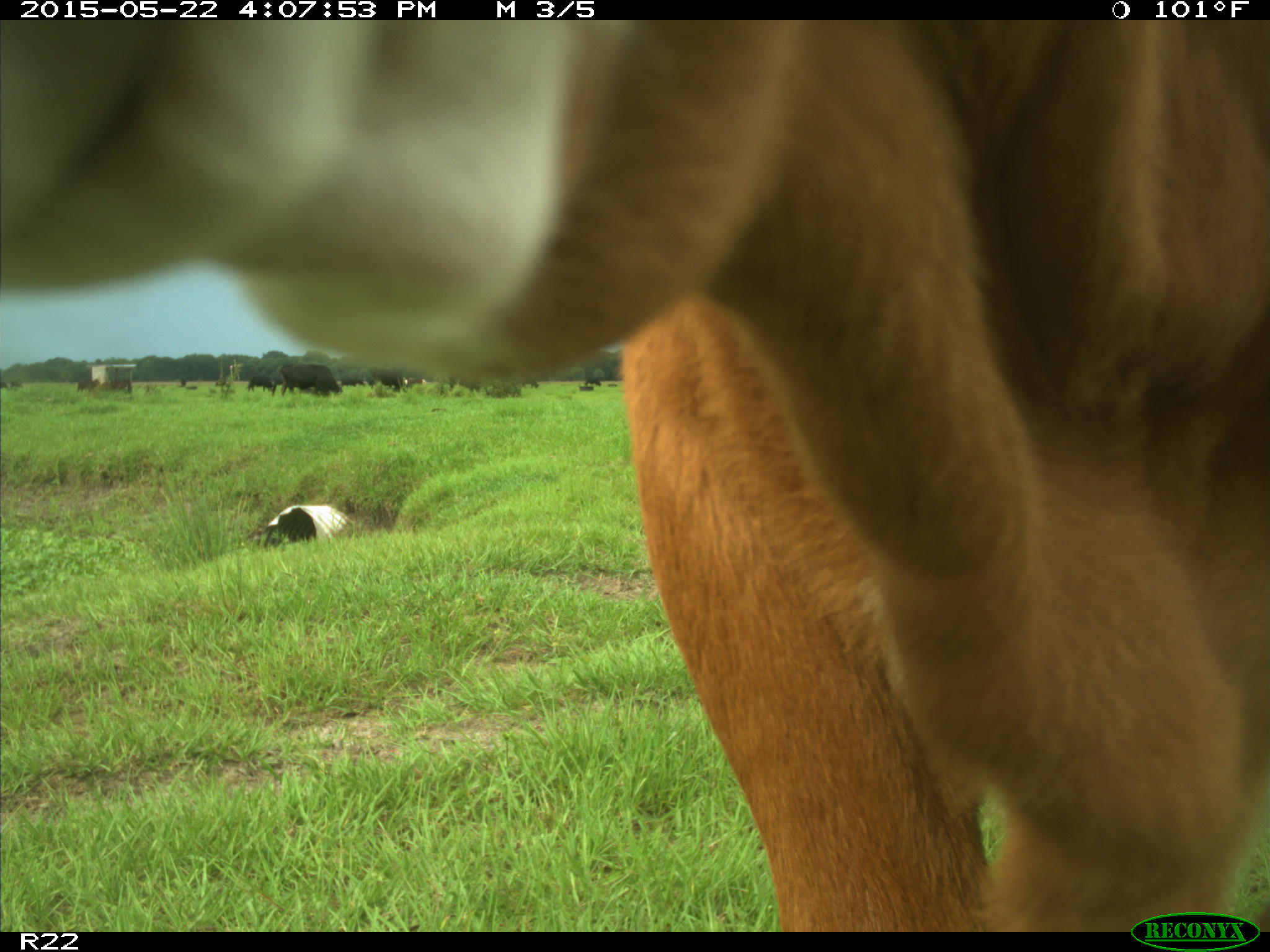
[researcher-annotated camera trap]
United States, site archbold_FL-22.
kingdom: Animalia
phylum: Chordata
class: Mammalia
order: Artiodactyla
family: Bovidae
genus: Bos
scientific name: Bos taurus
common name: domestic cow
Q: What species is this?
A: Bos taurus (domestic cow).